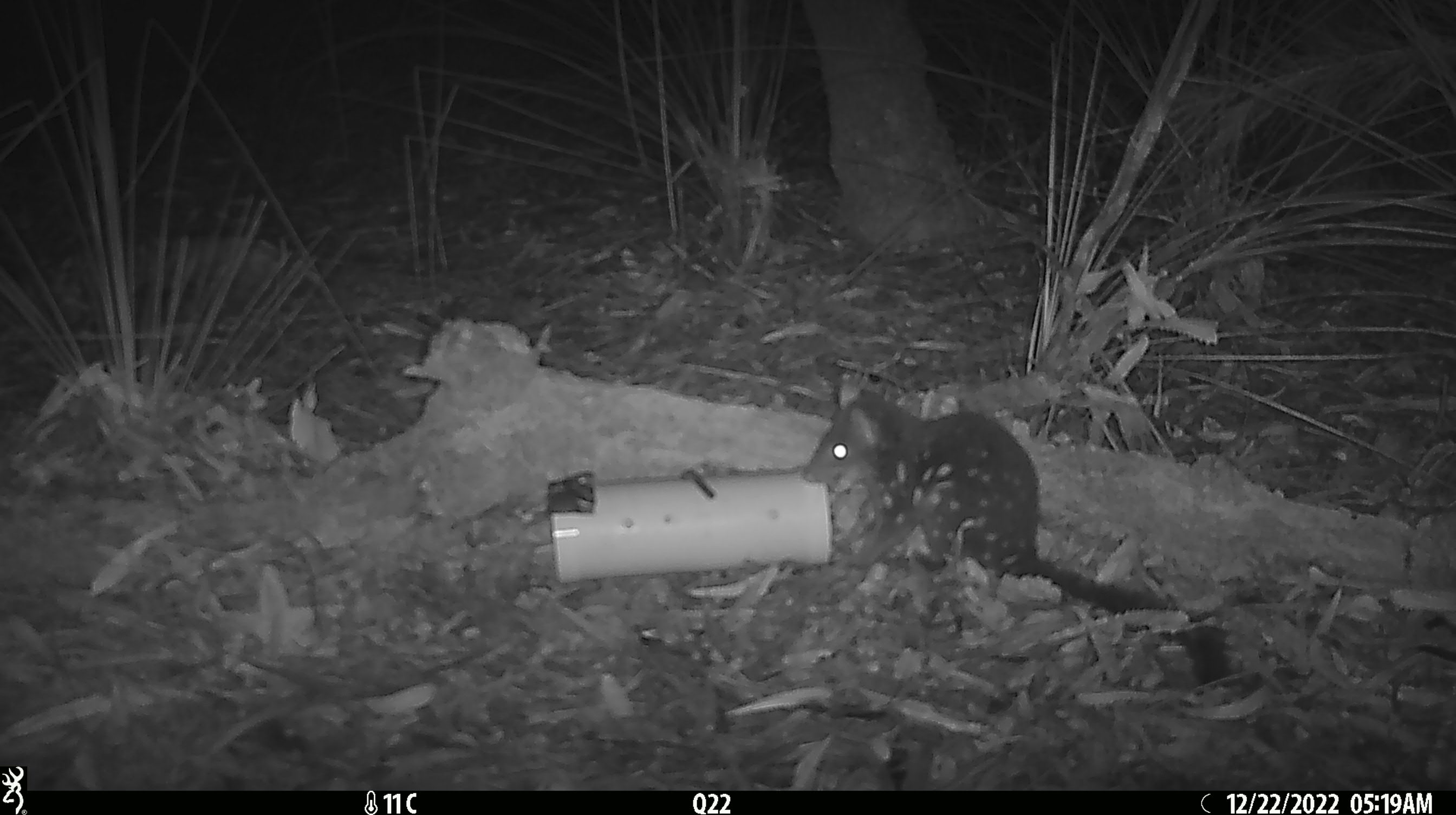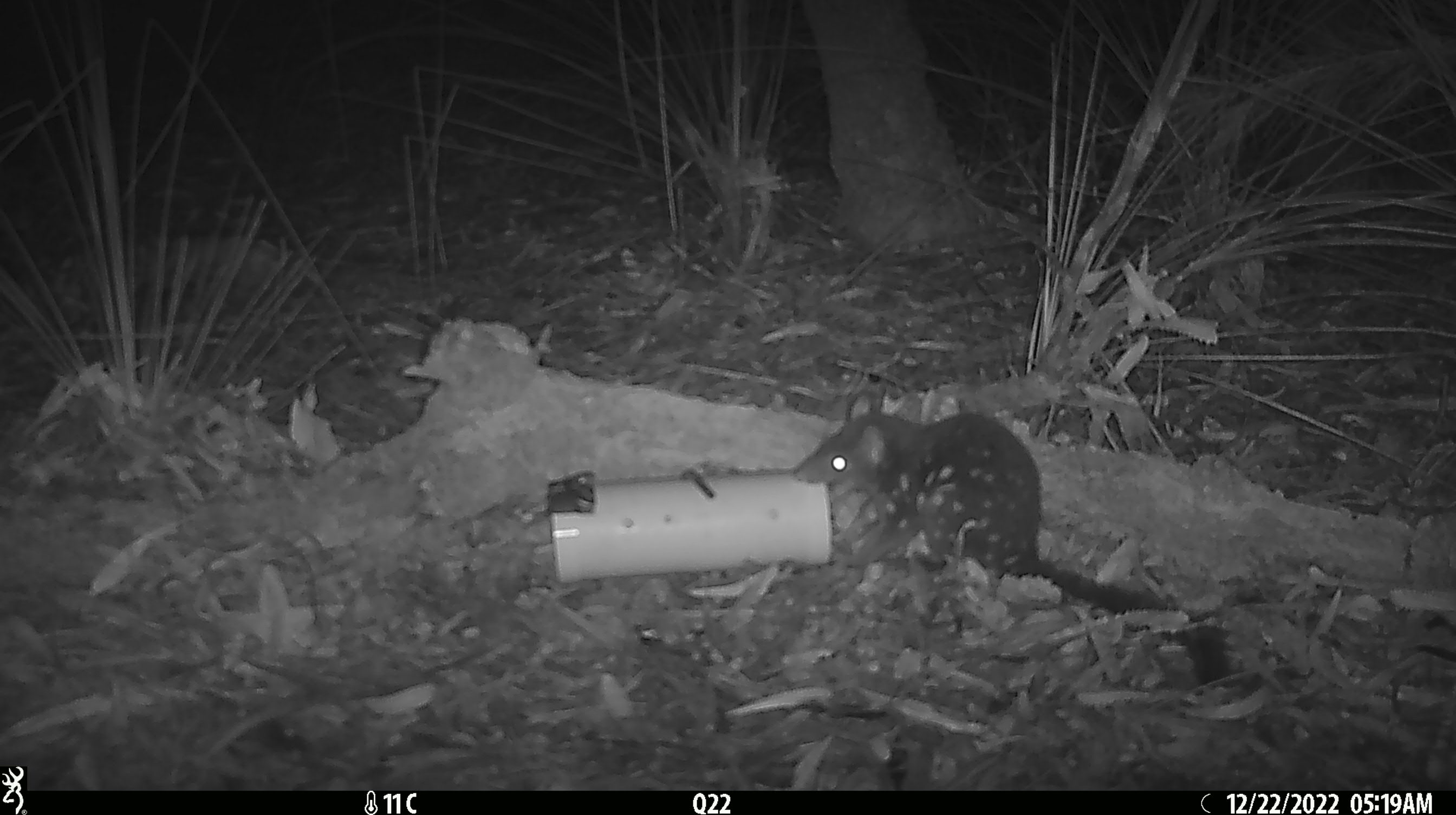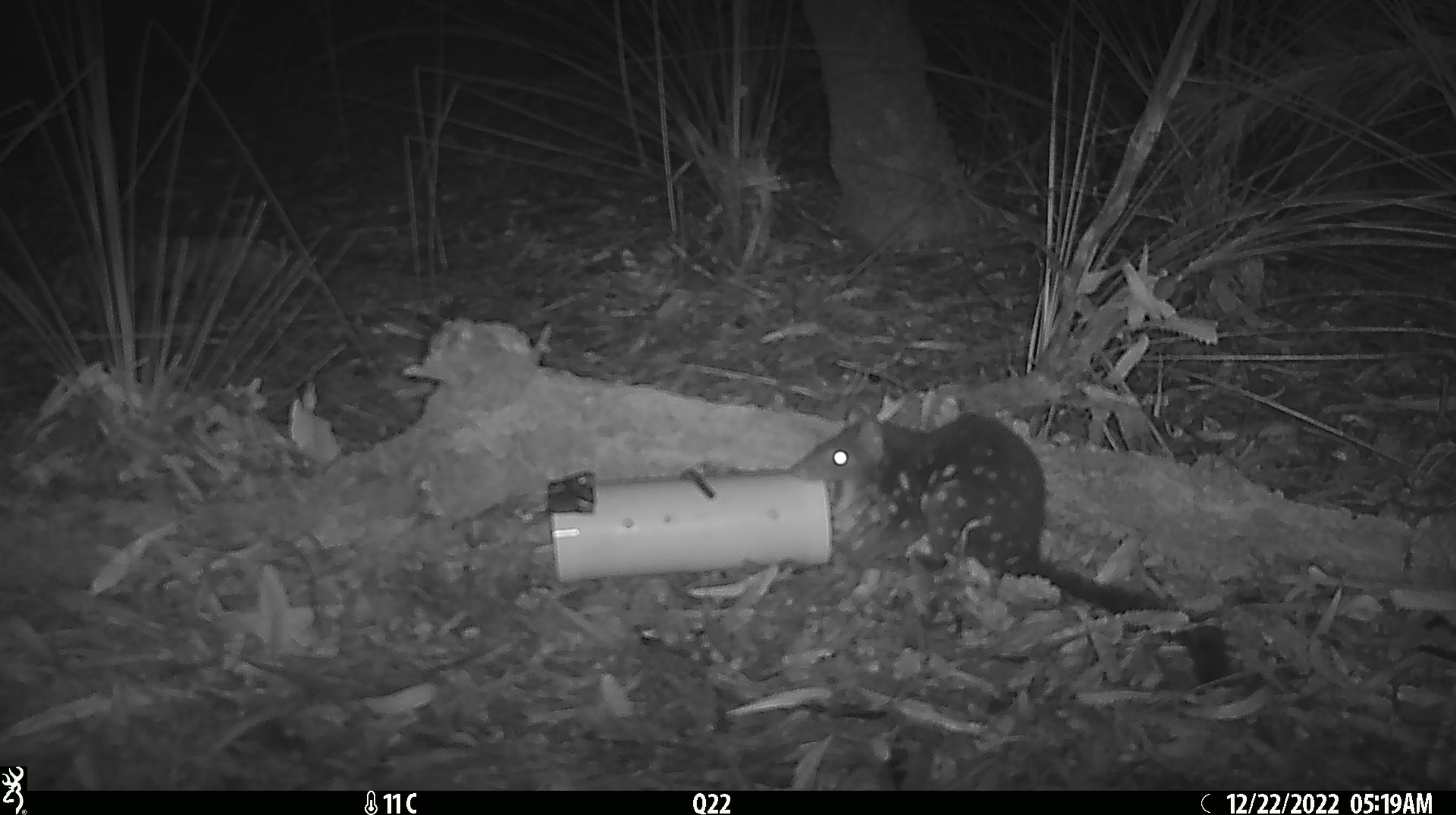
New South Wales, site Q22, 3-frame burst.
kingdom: Animalia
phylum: Chordata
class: Mammalia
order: Dasyuromorphia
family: Dasyuridae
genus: Dasyurus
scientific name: Dasyurus maculatus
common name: spotted-tailed quoll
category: quoll